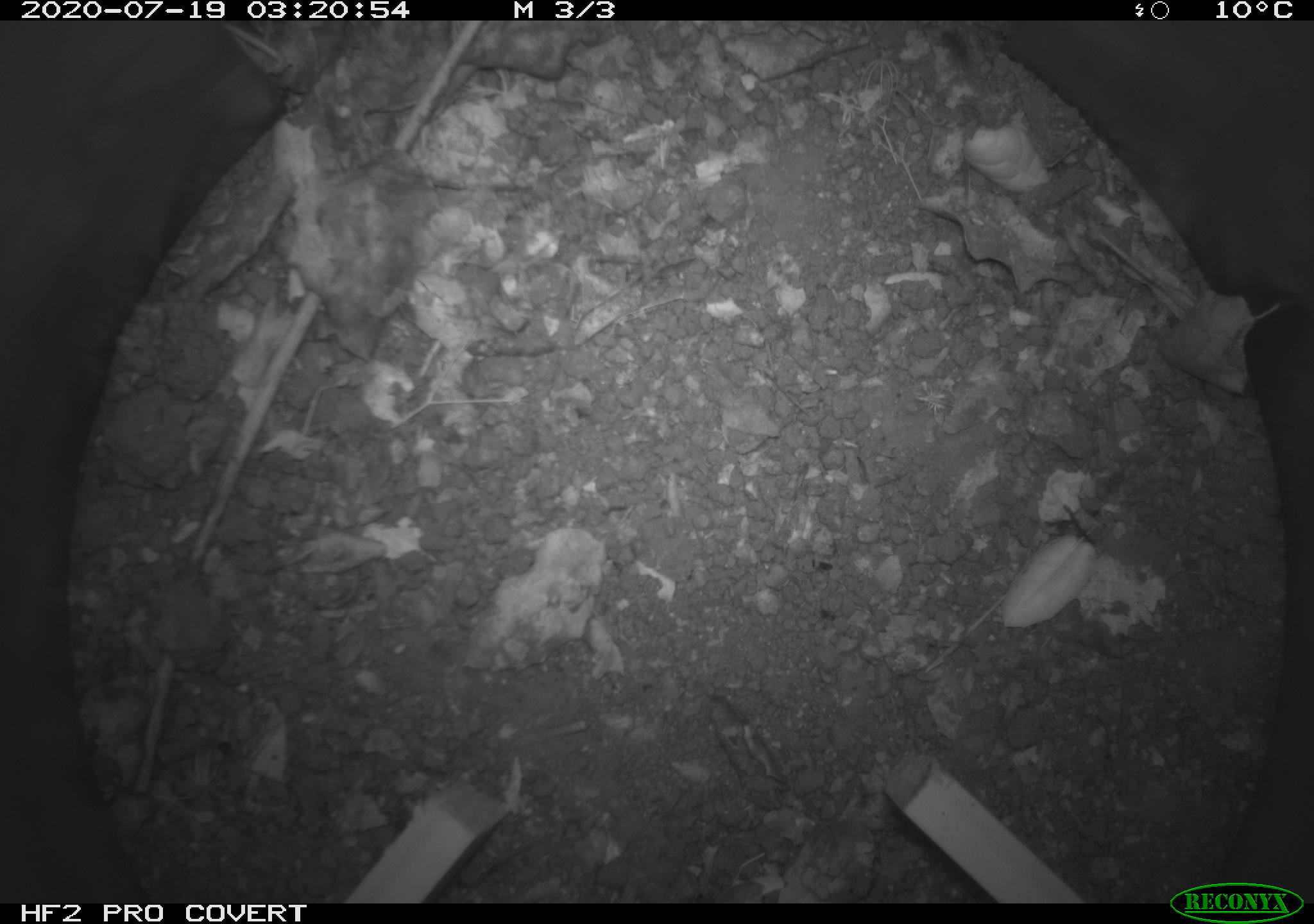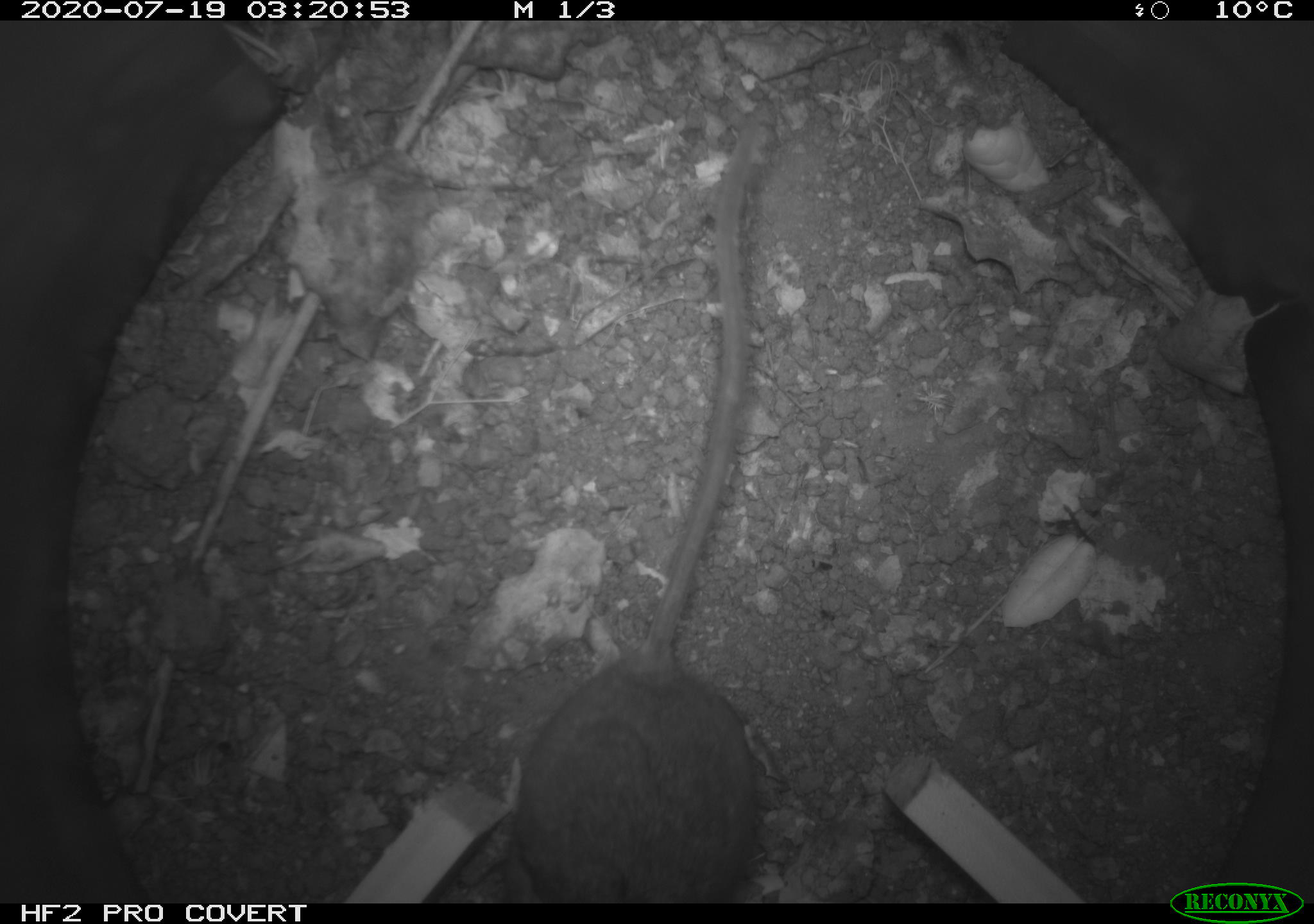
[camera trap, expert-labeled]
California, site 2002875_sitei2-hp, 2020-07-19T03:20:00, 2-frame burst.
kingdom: Animalia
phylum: Chordata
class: Mammalia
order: Rodentia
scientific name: Rodentia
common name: rodent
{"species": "rodent (Rodentia)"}